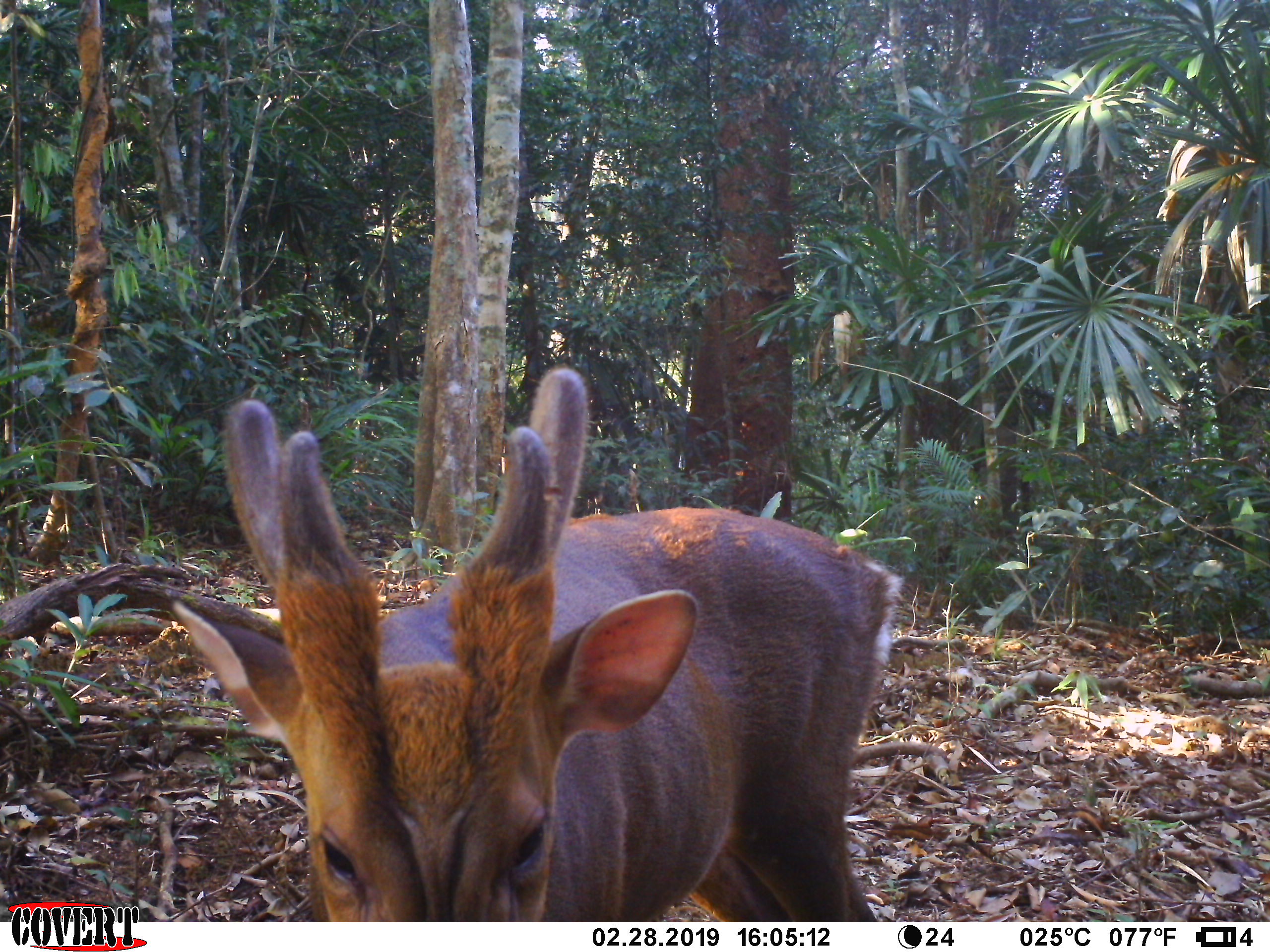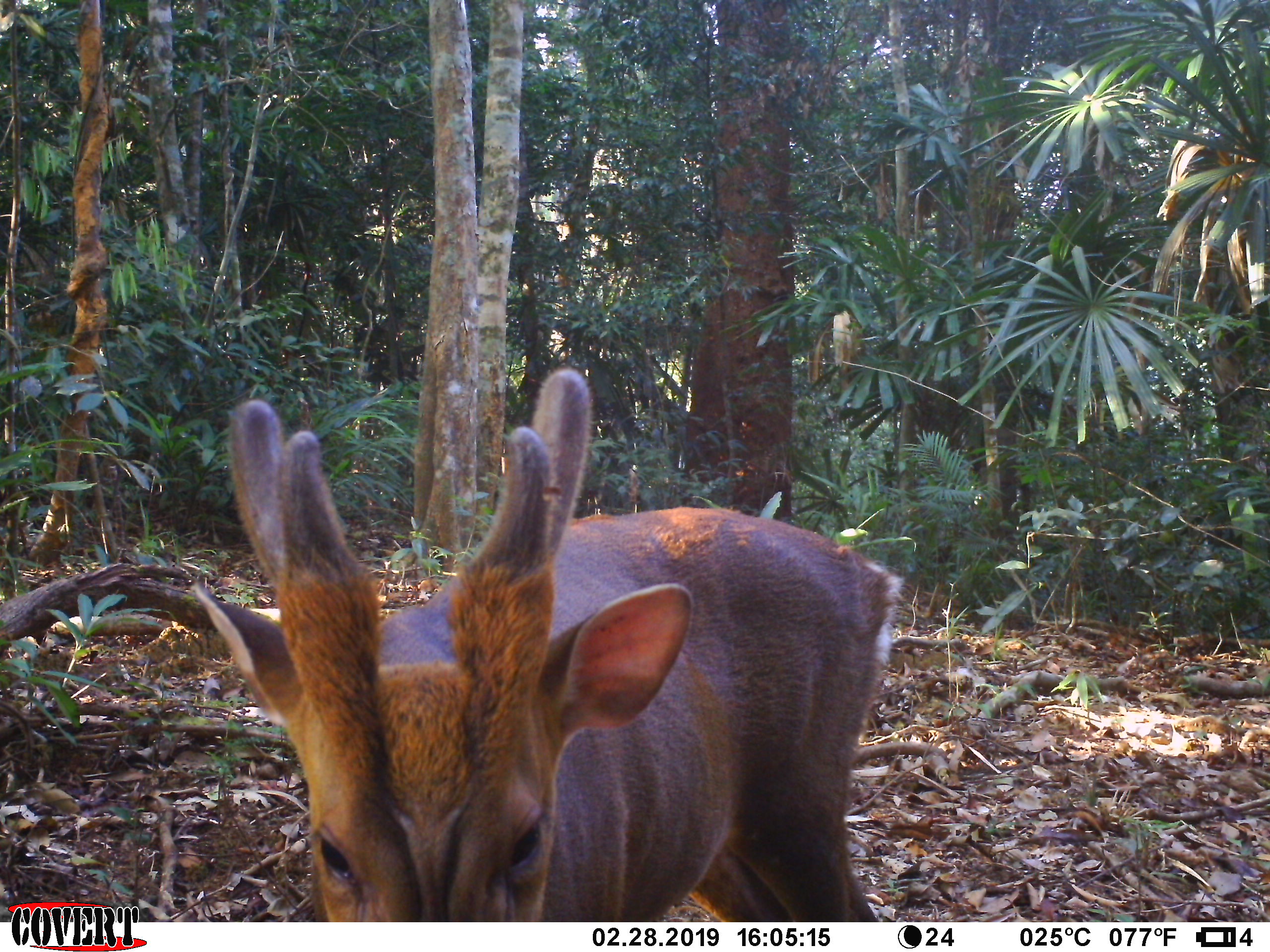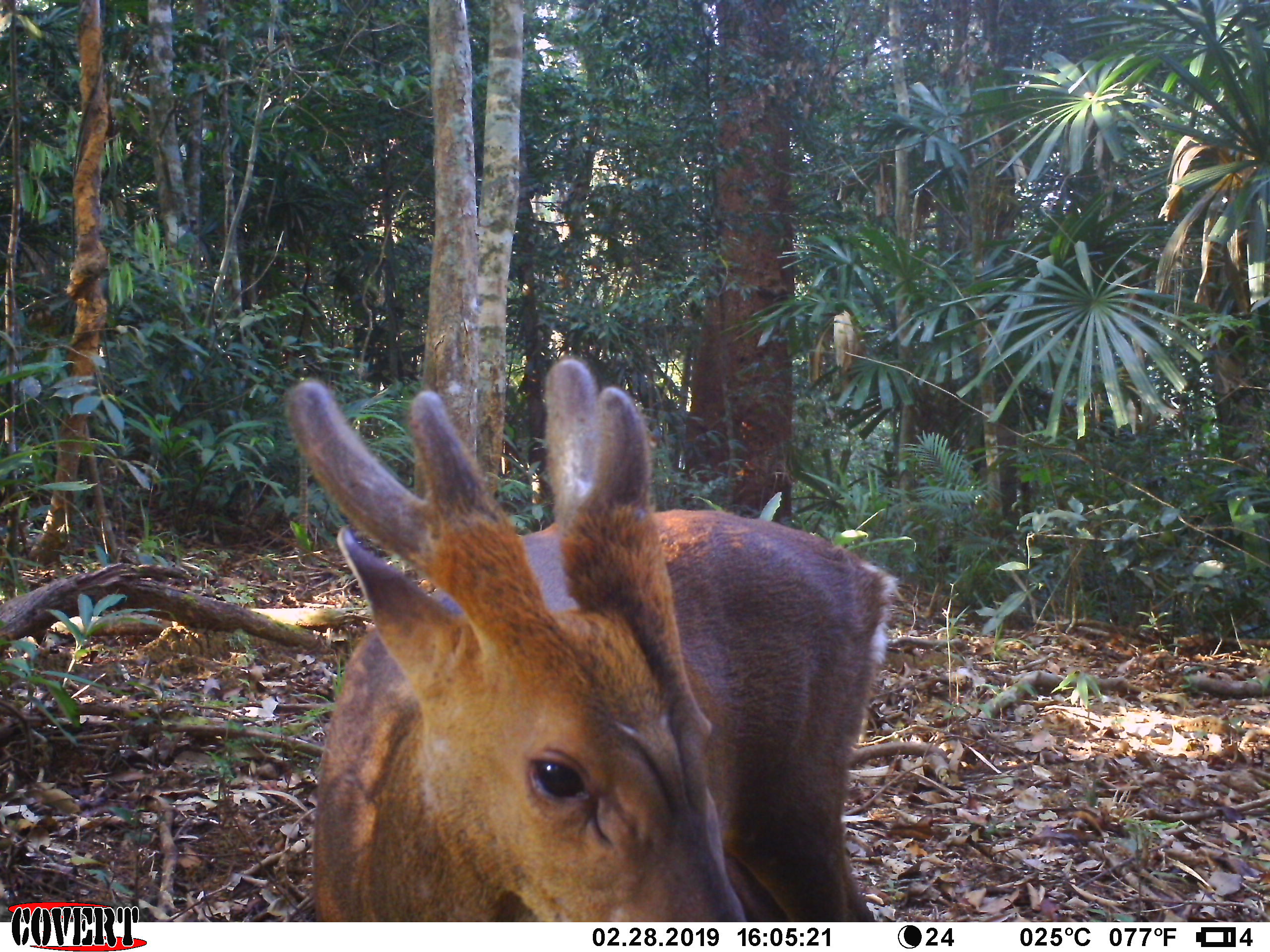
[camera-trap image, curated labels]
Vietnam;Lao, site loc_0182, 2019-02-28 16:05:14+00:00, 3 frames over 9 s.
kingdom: Animalia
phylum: Chordata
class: Mammalia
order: Artiodactyla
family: Cervidae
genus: Muntiacus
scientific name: Muntiacus vuquangensis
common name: large-antlered muntjac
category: large antlered muntjac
Large antlered muntjac (large-antlered muntjac) (Muntiacus vuquangensis). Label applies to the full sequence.